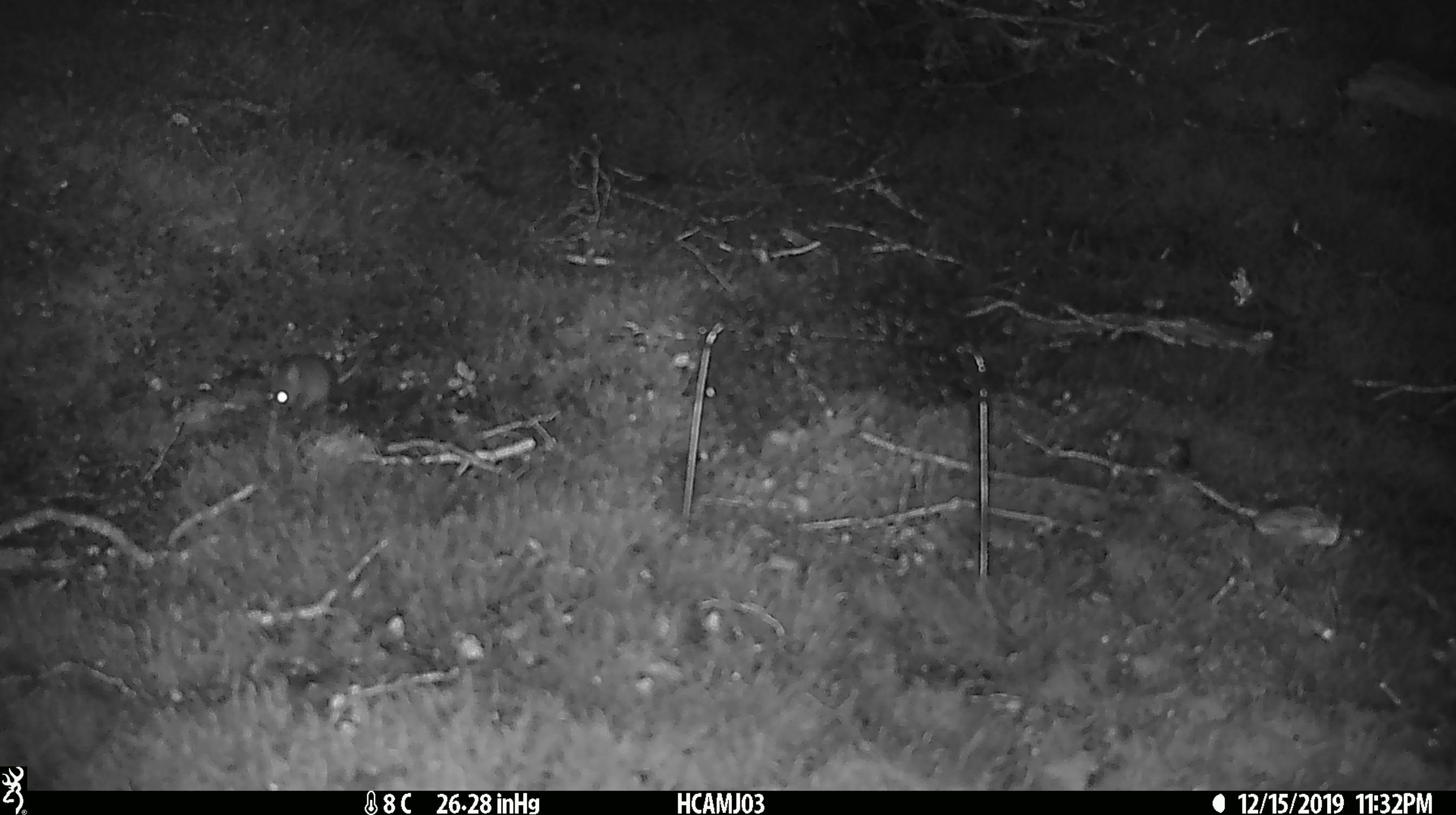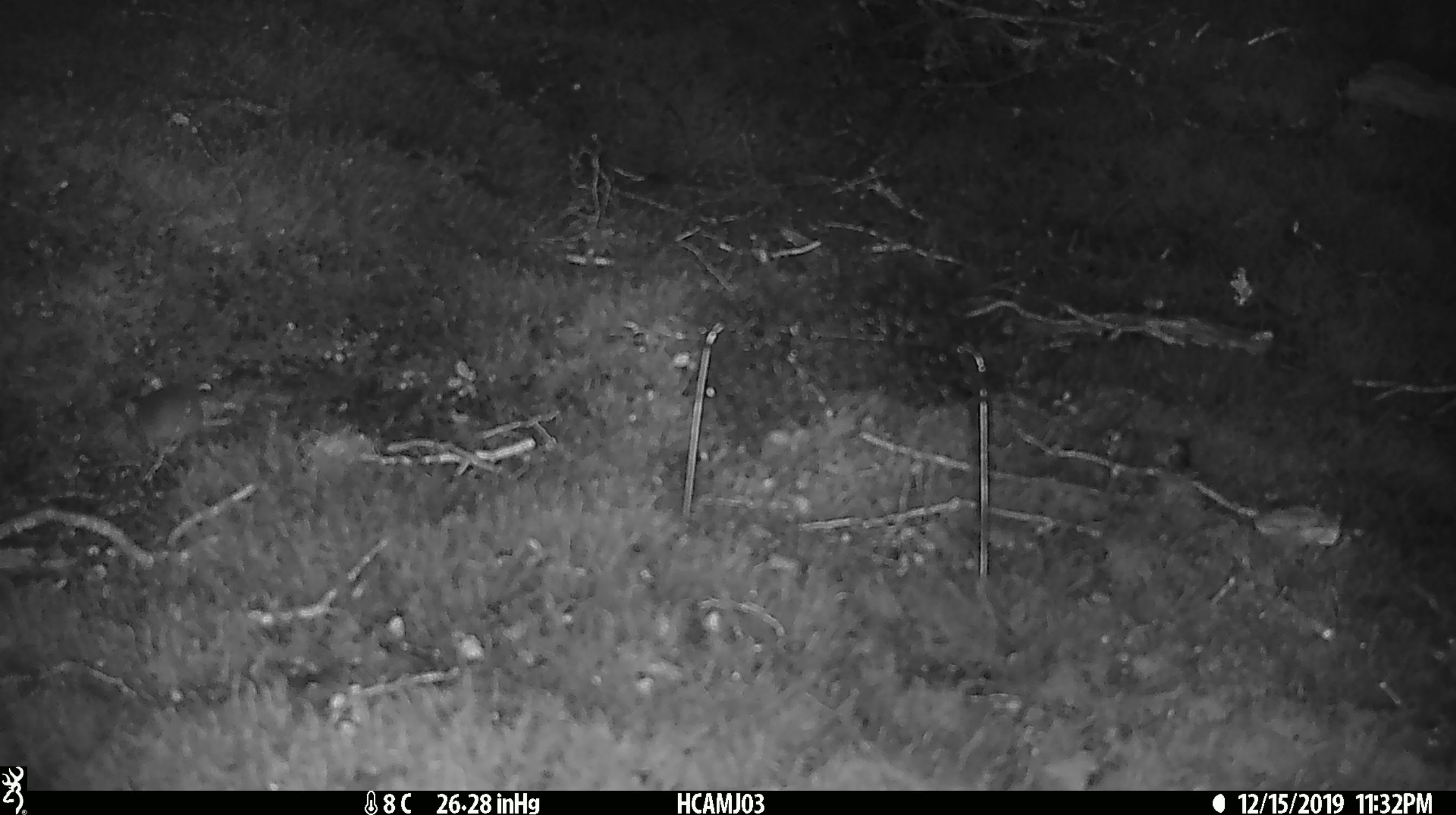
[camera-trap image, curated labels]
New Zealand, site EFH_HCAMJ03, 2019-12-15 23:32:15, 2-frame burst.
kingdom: Animalia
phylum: Chordata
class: Mammalia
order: Rodentia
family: Muridae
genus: Mus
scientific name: Mus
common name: mouse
Mouse (Mus).